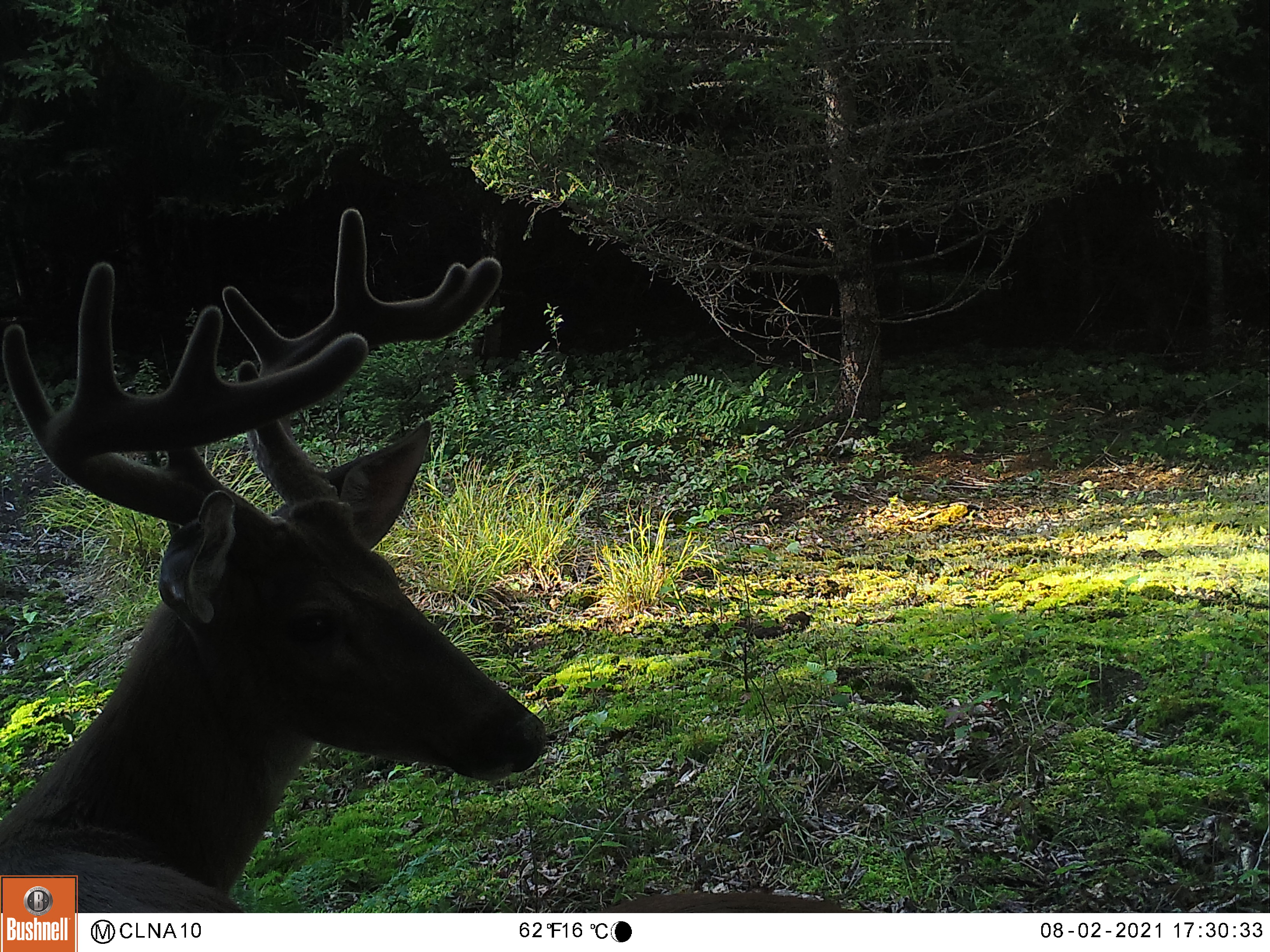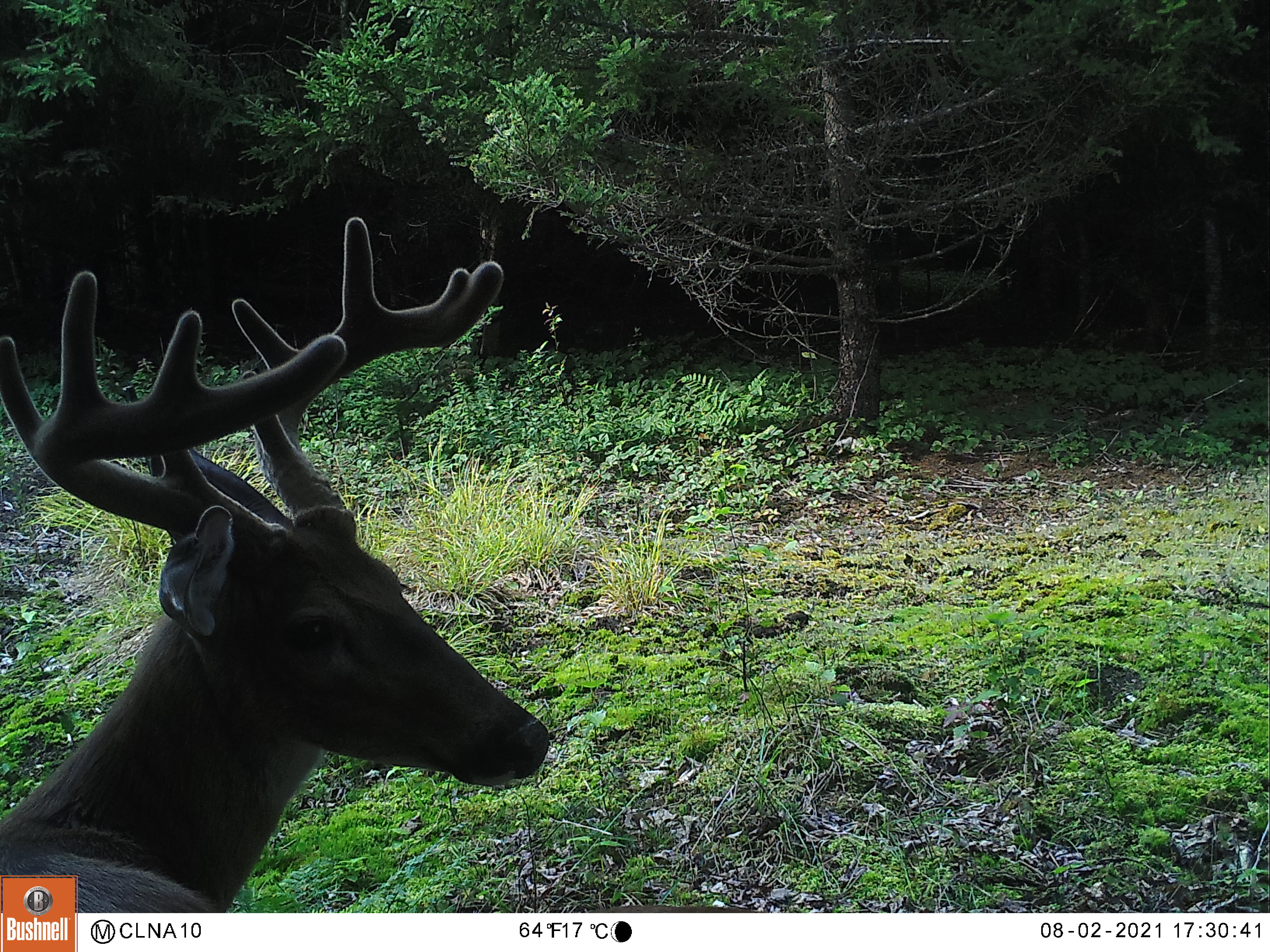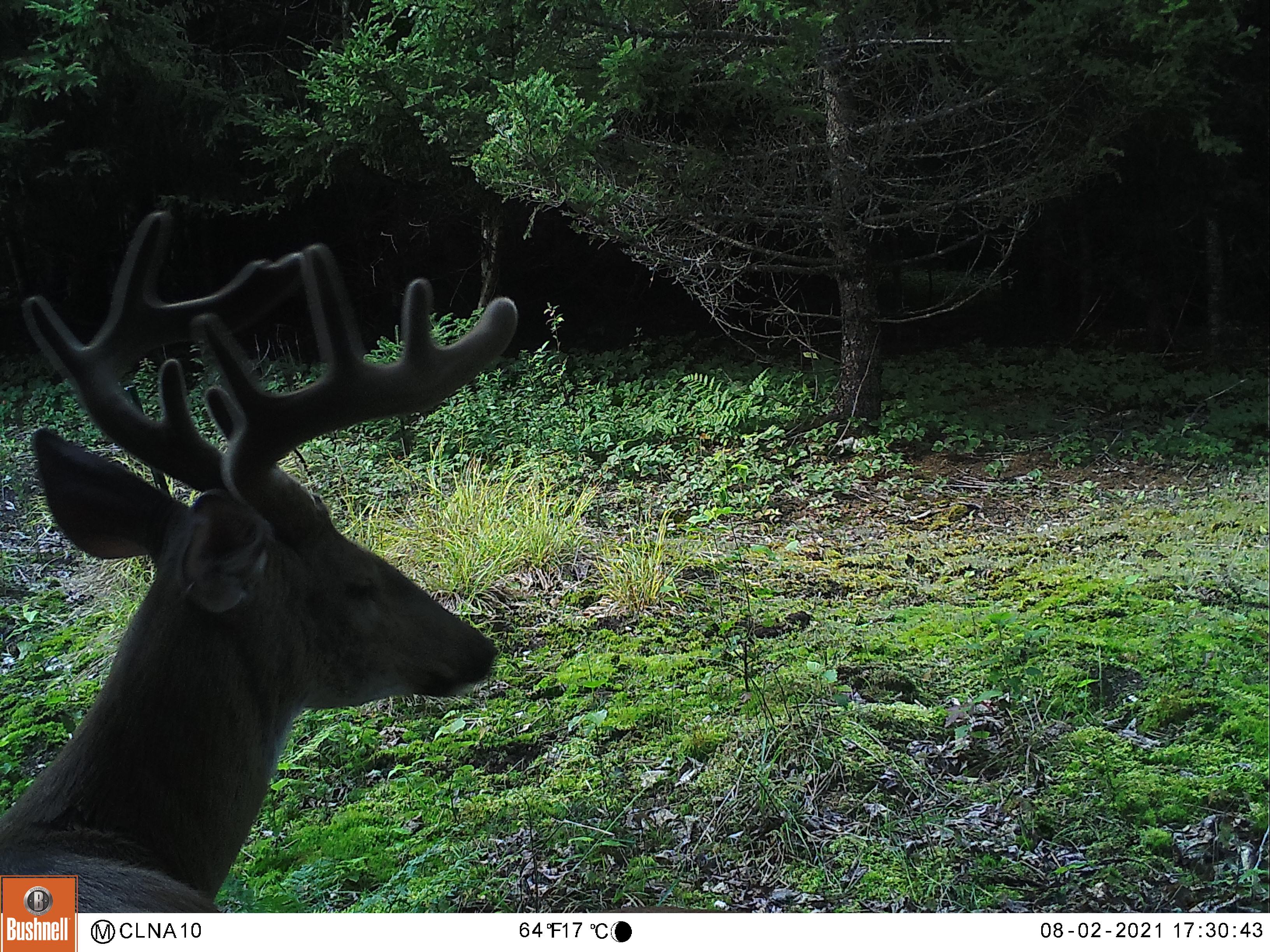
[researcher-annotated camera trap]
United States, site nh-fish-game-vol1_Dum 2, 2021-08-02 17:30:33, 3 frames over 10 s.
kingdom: Animalia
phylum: Chordata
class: Mammalia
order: Artiodactyla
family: Cervidae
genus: Odocoileus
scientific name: Odocoileus virginianus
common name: white-tailed deer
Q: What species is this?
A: White-tailed deer (Odocoileus virginianus).